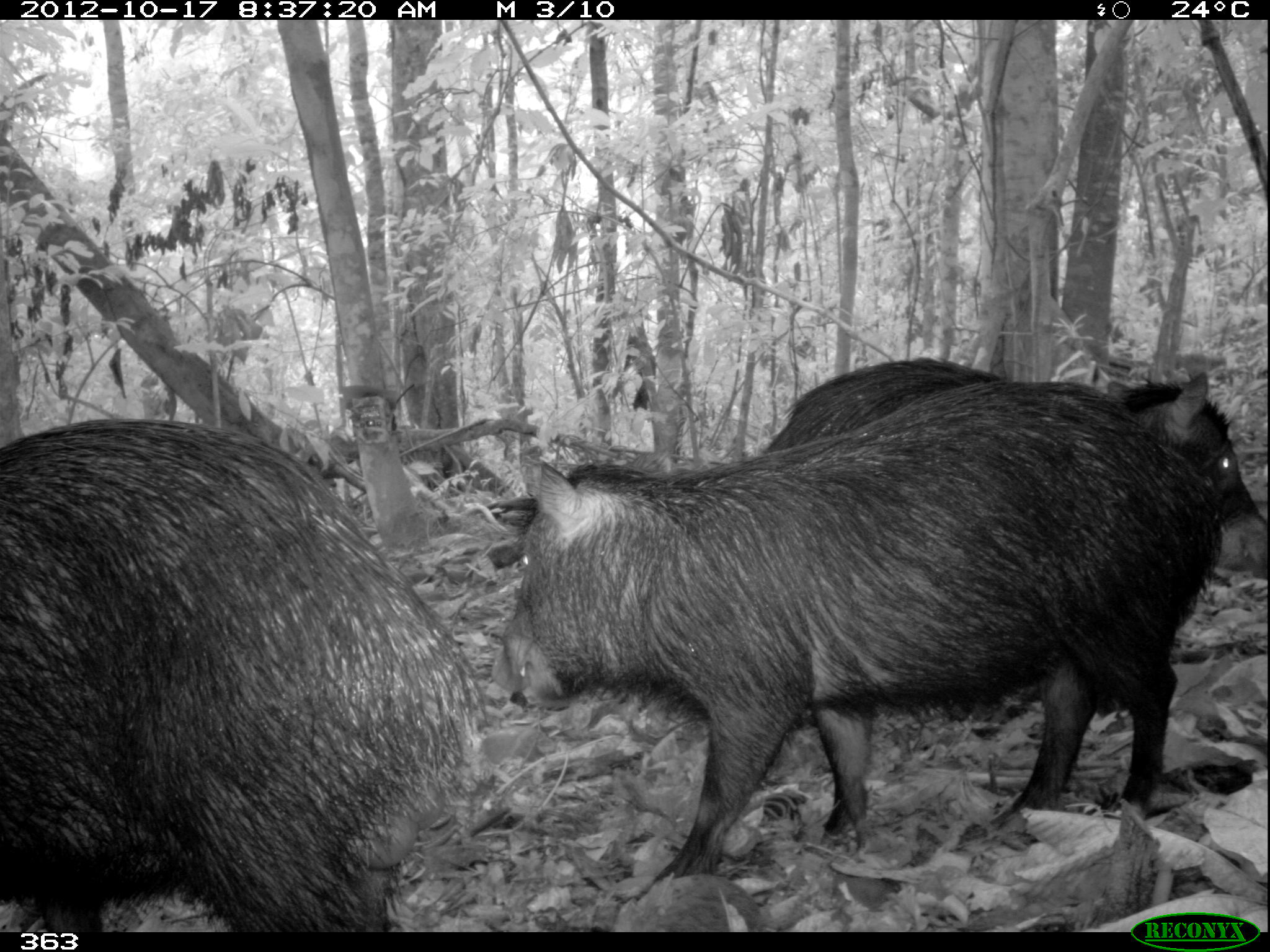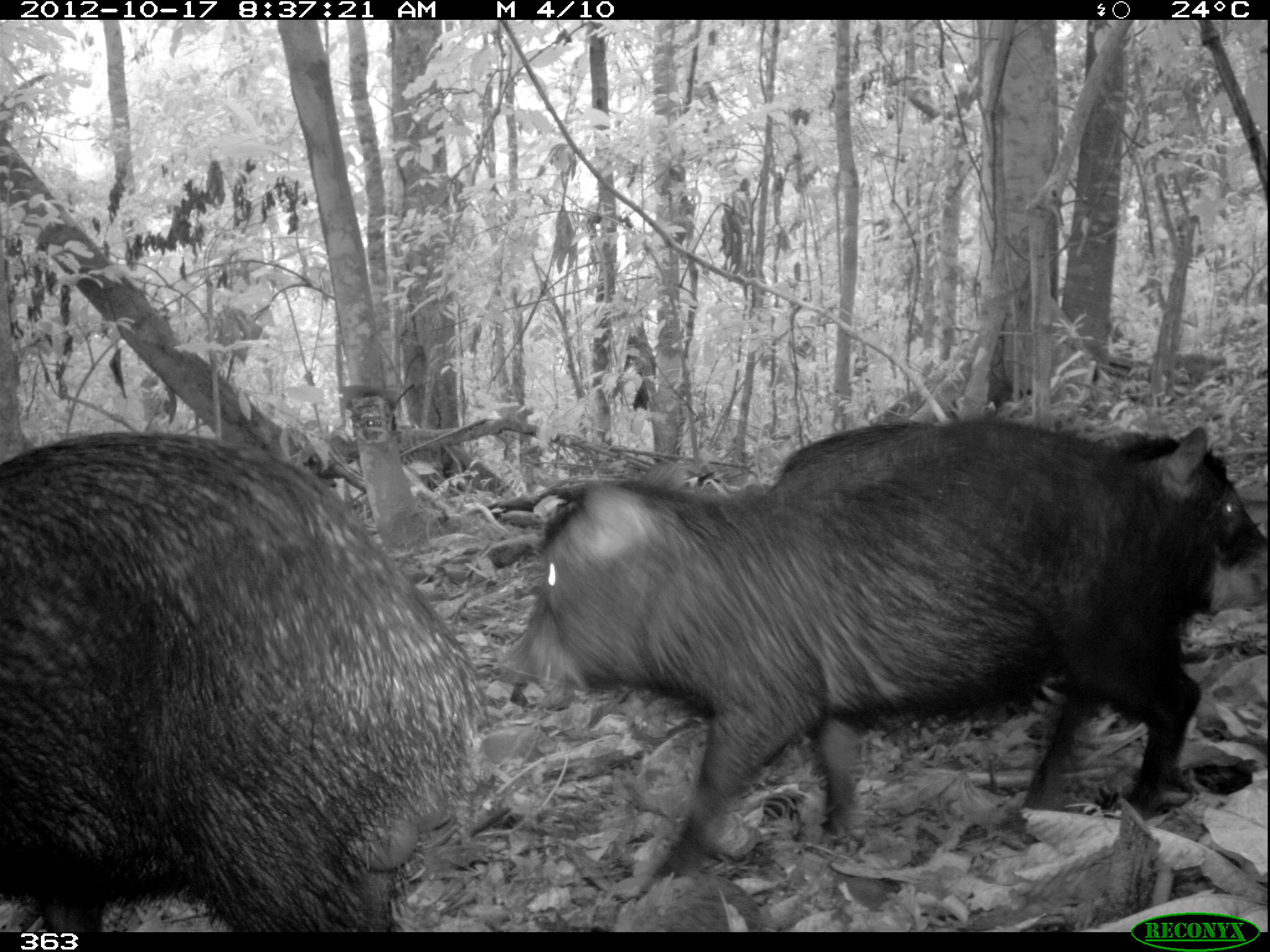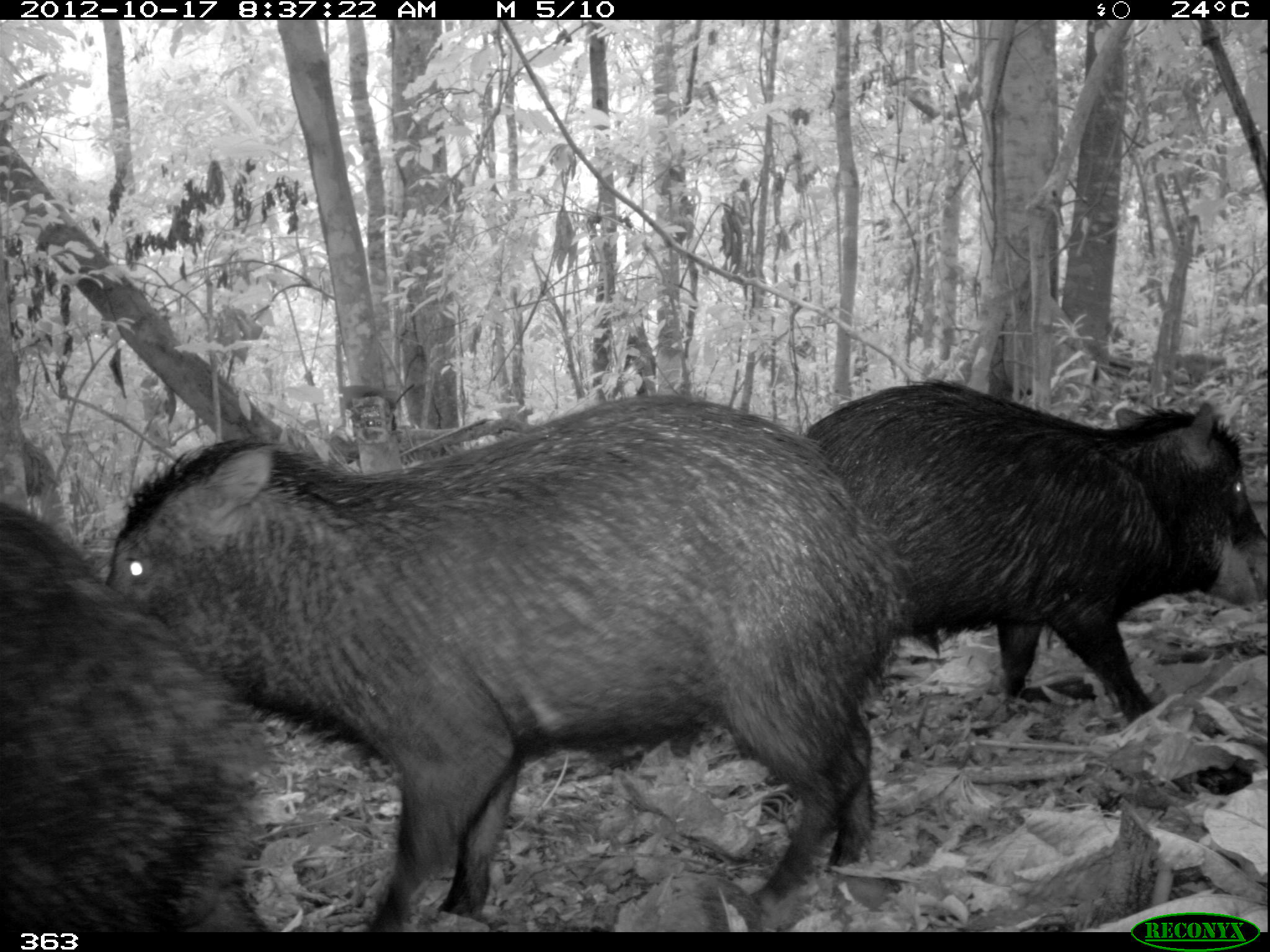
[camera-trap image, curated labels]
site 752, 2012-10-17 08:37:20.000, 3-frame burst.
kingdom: Animalia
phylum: Chordata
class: Mammalia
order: Artiodactyla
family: Tayassuidae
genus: Tayassu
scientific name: Tayassu pecari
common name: white-lipped peccary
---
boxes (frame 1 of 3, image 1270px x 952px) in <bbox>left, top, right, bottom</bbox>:
tayassu pecari: <bbox>497, 377, 1224, 882</bbox>; <bbox>0, 415, 489, 931</bbox>; <bbox>758, 355, 1270, 574</bbox>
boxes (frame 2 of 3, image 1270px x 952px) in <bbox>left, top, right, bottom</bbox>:
tayassu pecari: <bbox>496, 422, 1207, 875</bbox>; <bbox>0, 431, 482, 932</bbox>; <bbox>778, 423, 1263, 571</bbox>